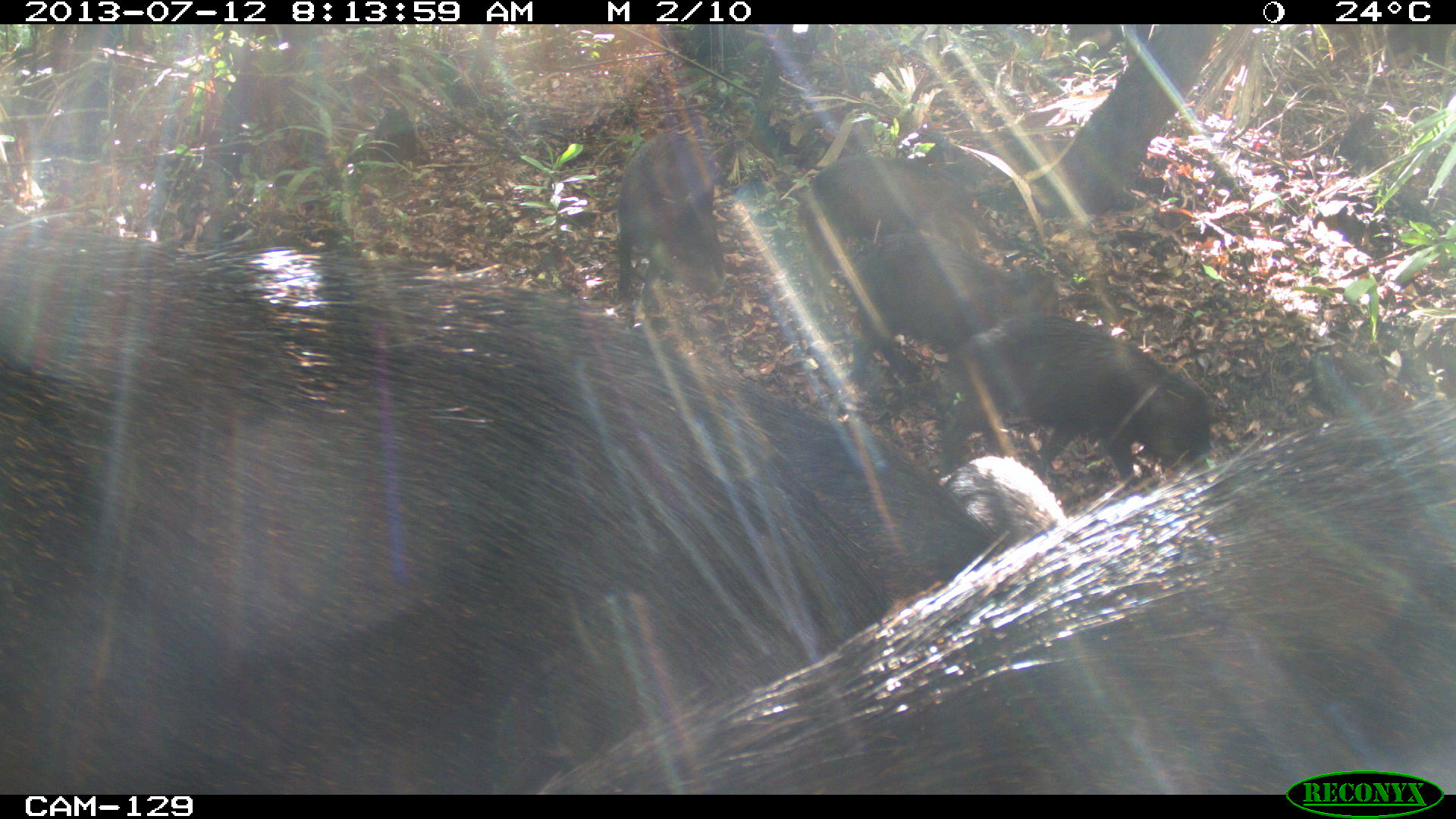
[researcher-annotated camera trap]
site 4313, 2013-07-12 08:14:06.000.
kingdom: Animalia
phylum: Chordata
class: Mammalia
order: Artiodactyla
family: Tayassuidae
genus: Tayassu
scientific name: Tayassu pecari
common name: white-lipped peccary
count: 20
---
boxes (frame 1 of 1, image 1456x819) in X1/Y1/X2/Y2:
tayassu pecari: 0/220/986/794; 536/396/1456/794; 939/313/1213/491; 850/232/1058/391; 617/130/729/314; 806/154/987/258; 938/456/1067/545